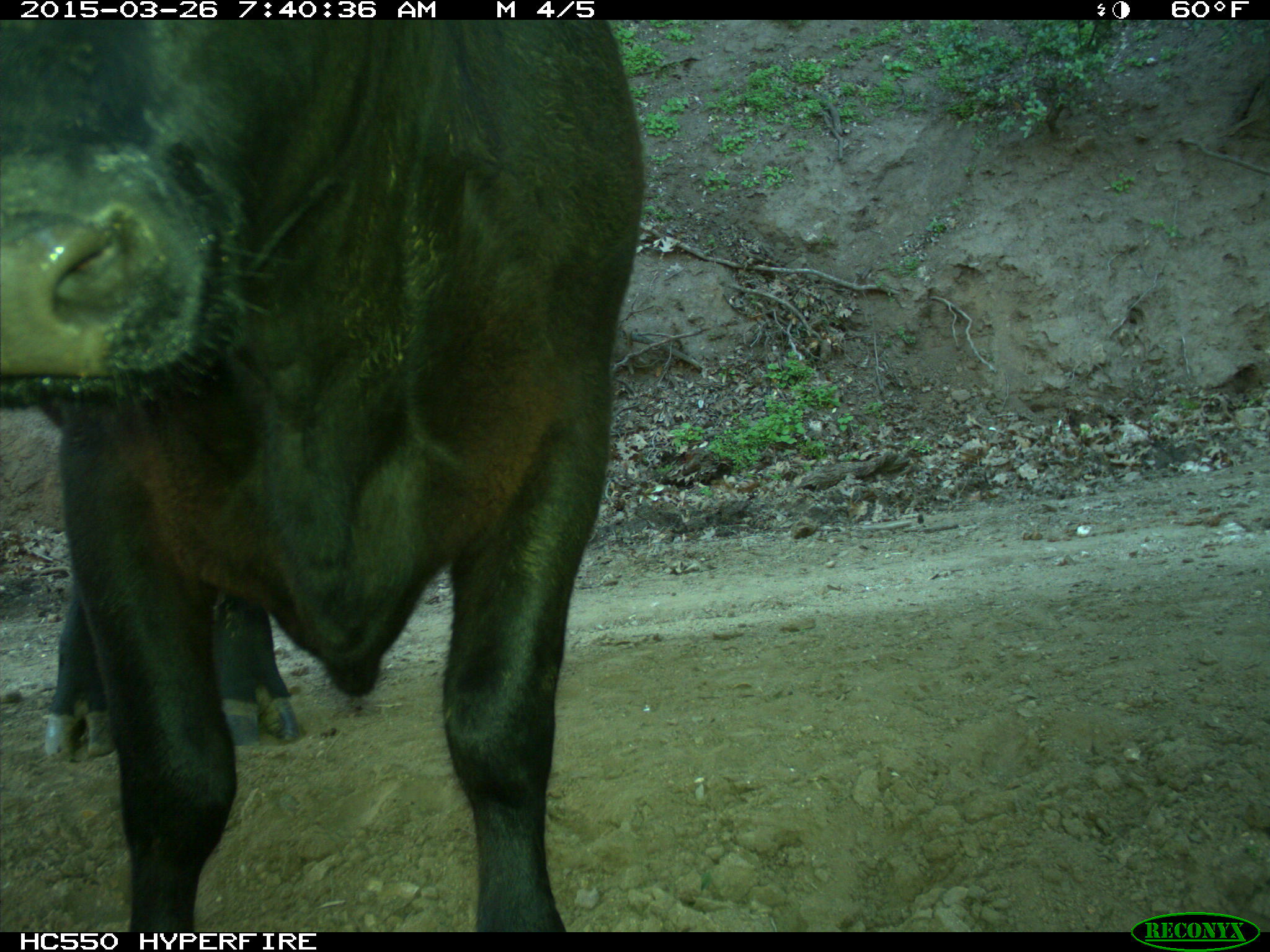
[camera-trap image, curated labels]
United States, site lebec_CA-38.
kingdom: Animalia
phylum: Chordata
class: Mammalia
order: Artiodactyla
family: Bovidae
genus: Bos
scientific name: Bos taurus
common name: domestic cow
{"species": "Bos taurus (domestic cow)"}